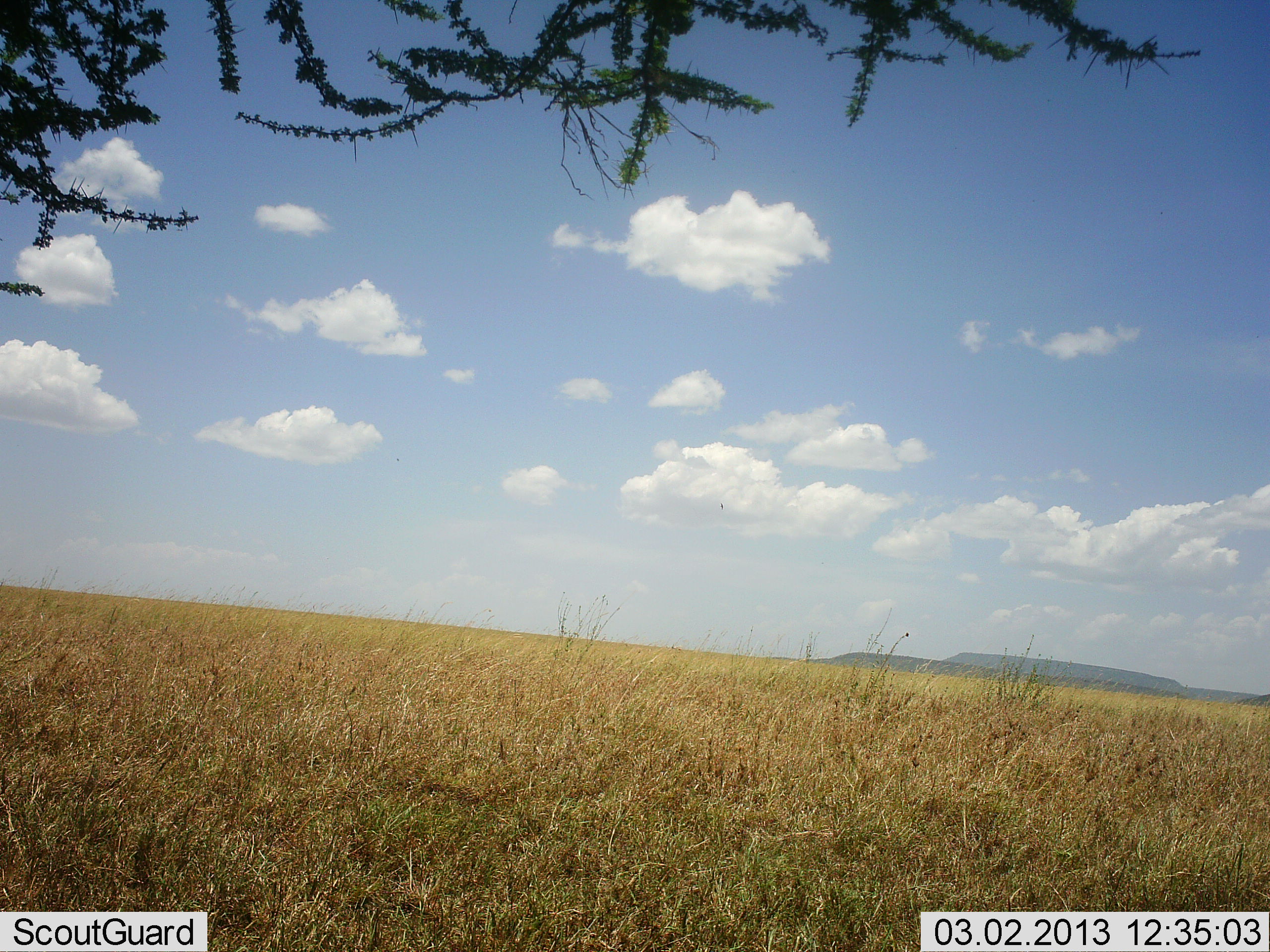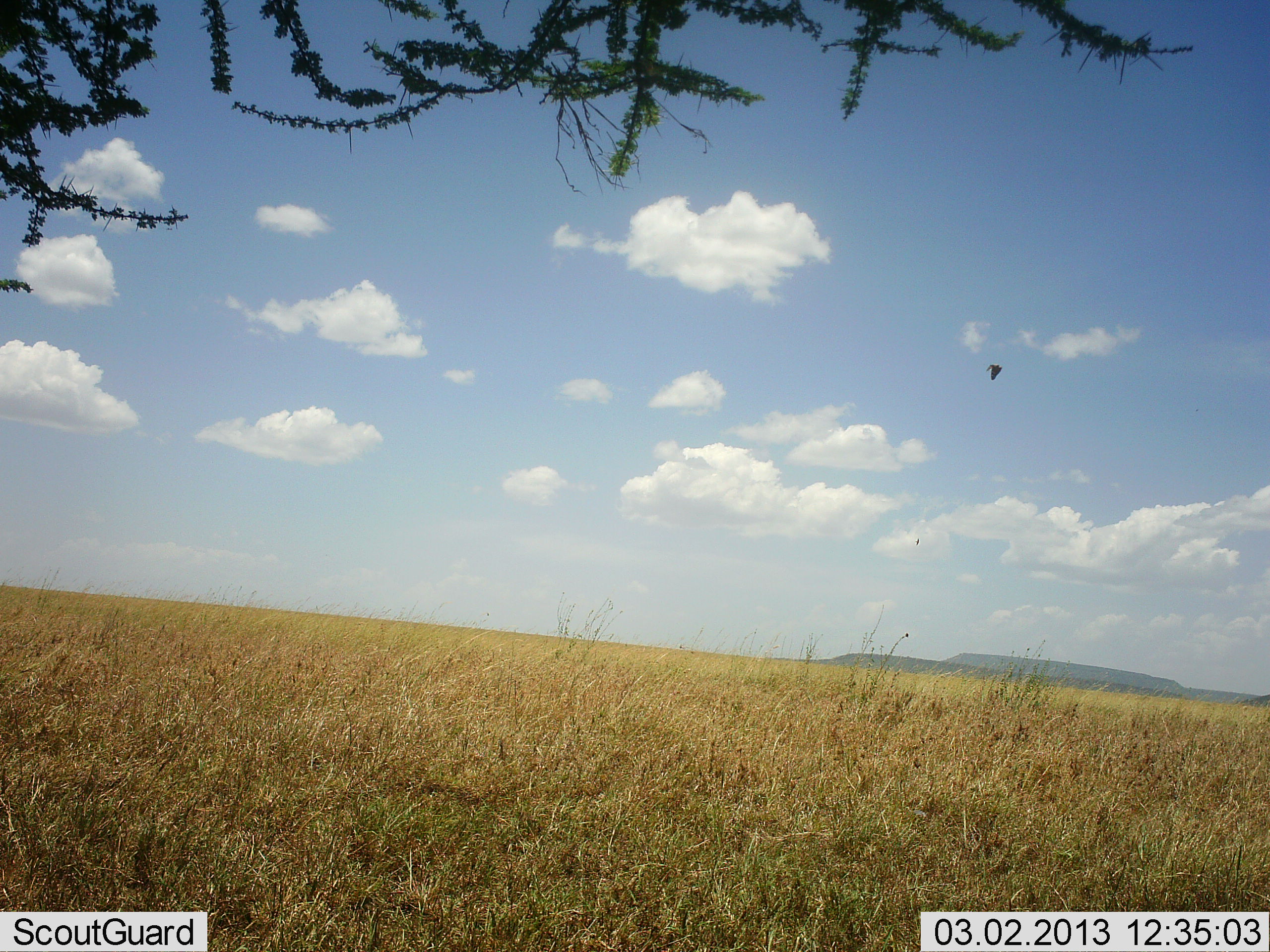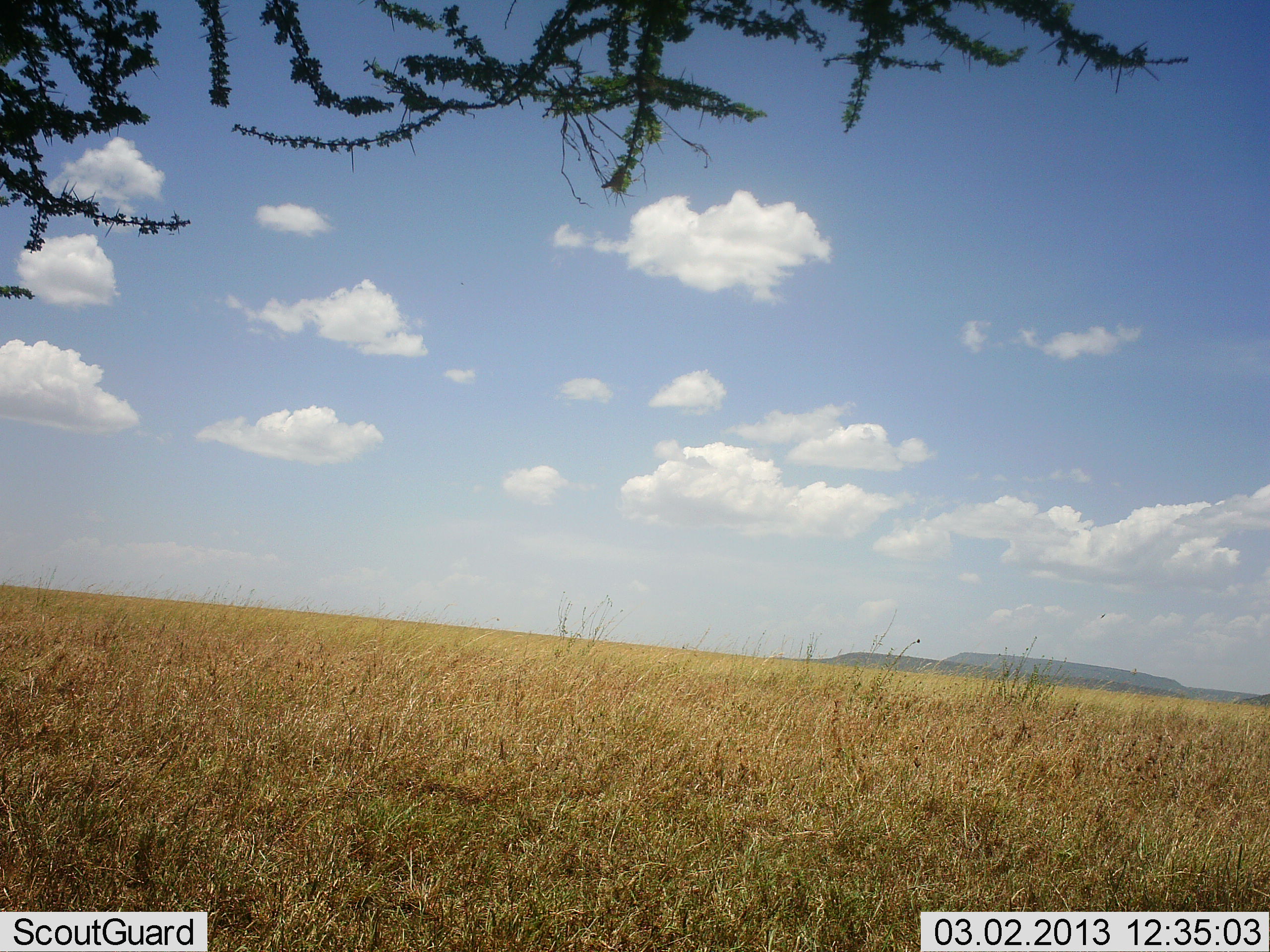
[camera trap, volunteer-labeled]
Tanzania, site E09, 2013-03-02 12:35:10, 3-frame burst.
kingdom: Animalia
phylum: Chordata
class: Aves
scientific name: Aves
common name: bird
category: otherbird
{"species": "otherbird (bird) (Aves)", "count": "1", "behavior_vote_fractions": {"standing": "0%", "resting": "0%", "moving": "100%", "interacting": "0%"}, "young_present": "0%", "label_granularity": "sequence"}